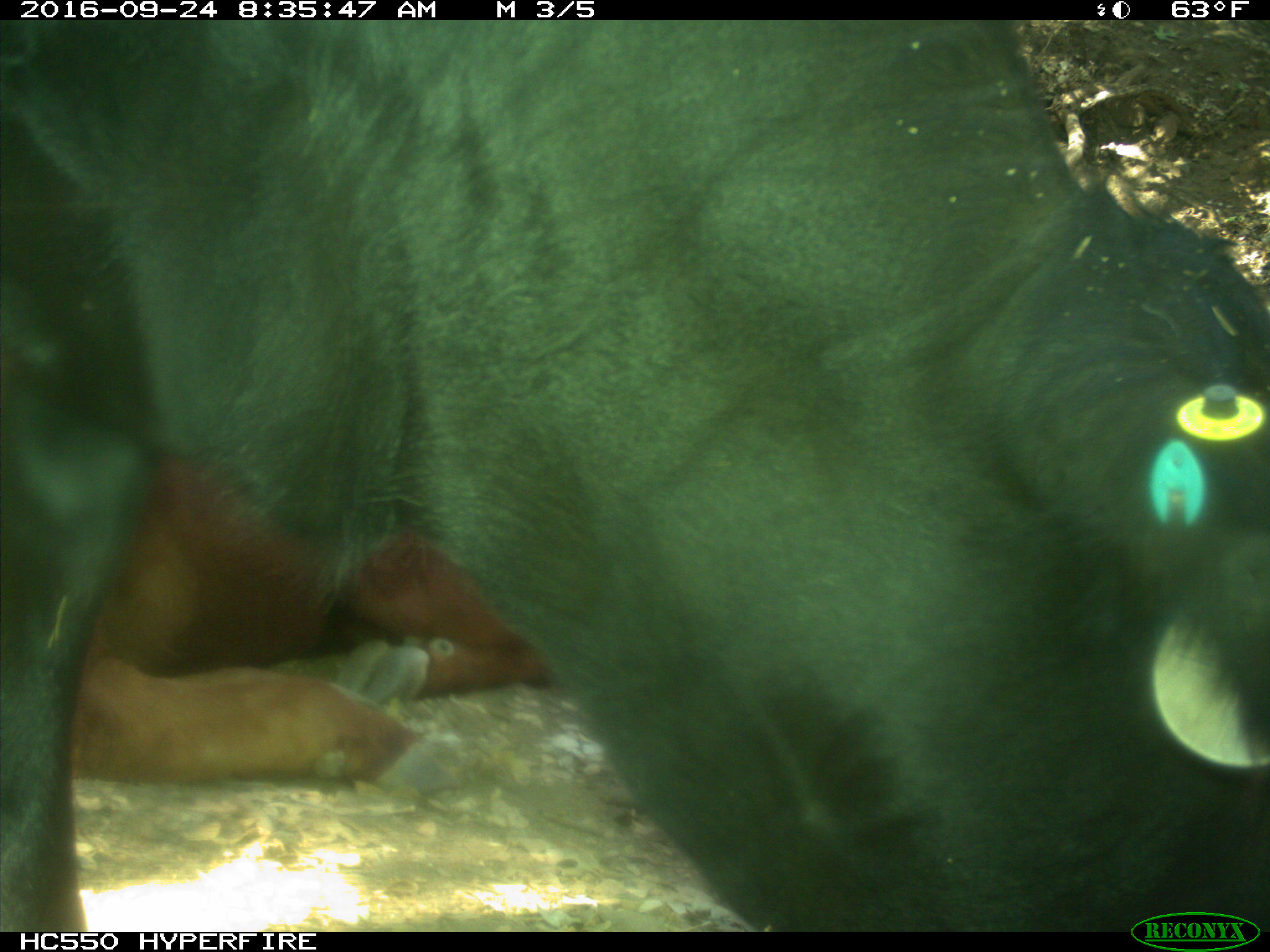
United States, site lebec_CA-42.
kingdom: Animalia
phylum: Chordata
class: Mammalia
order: Artiodactyla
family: Bovidae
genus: Bos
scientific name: Bos taurus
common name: domestic cow